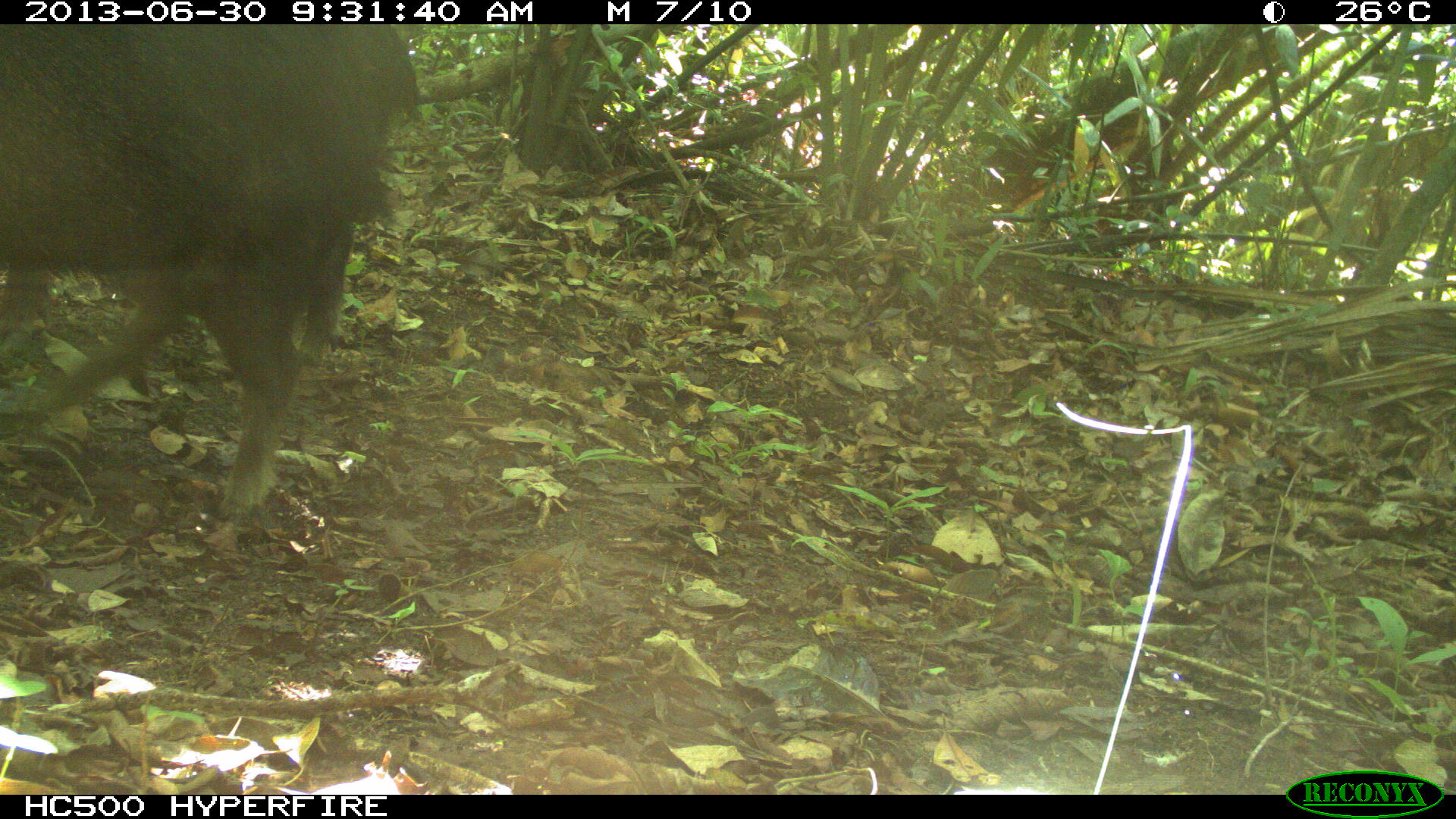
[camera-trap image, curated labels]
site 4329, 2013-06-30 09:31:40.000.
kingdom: Animalia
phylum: Chordata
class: Mammalia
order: Artiodactyla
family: Tayassuidae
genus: Tayassu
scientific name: Tayassu pecari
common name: white-lipped peccary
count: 3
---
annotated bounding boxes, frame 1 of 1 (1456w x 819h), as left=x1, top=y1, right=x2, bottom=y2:
tayassu pecari: left=0, top=24, right=419, bottom=512